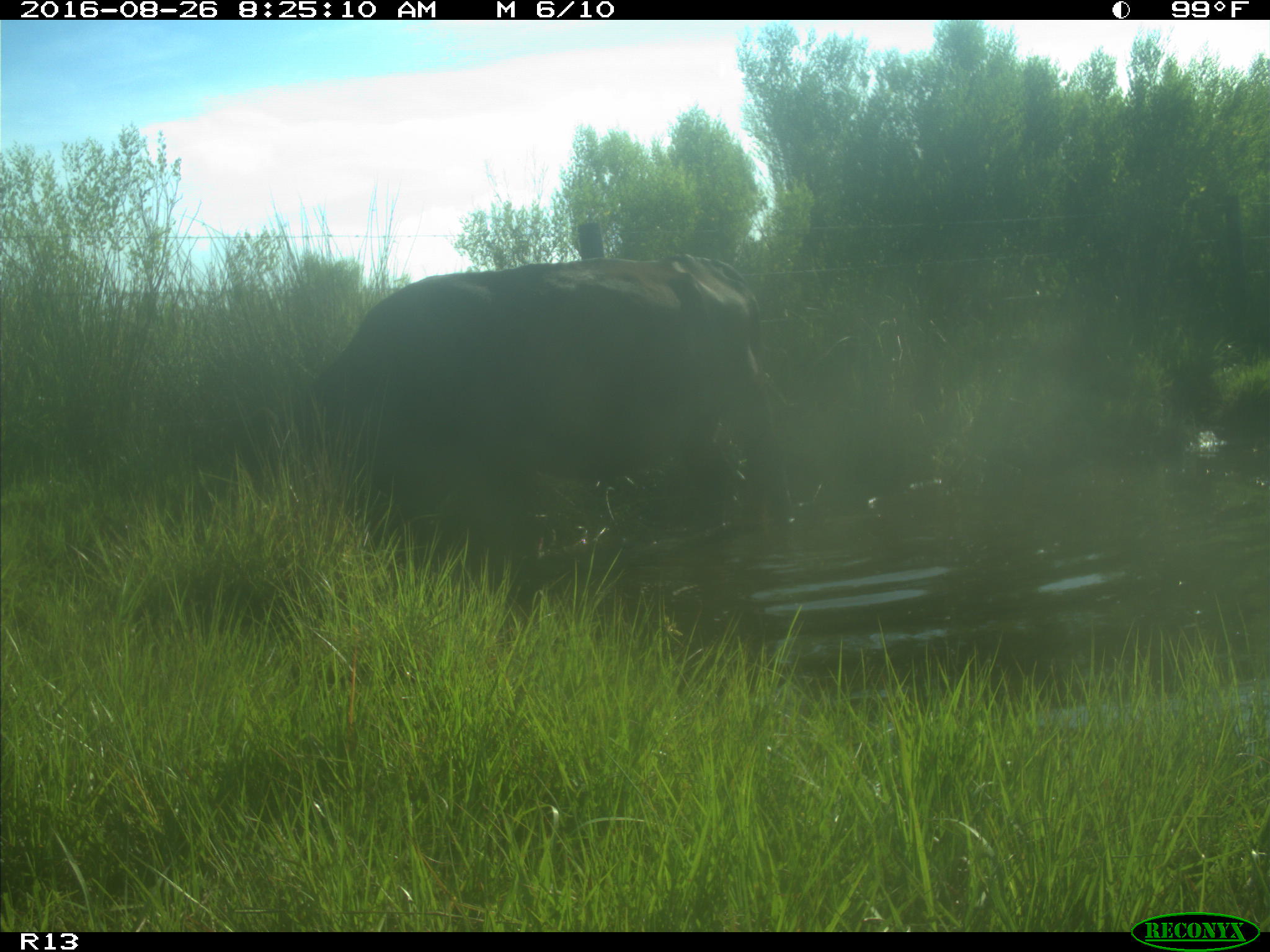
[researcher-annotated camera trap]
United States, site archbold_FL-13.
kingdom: Animalia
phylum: Chordata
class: Mammalia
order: Artiodactyla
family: Bovidae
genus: Bos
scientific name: Bos taurus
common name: domestic cow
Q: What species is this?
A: Bos taurus (domestic cow).